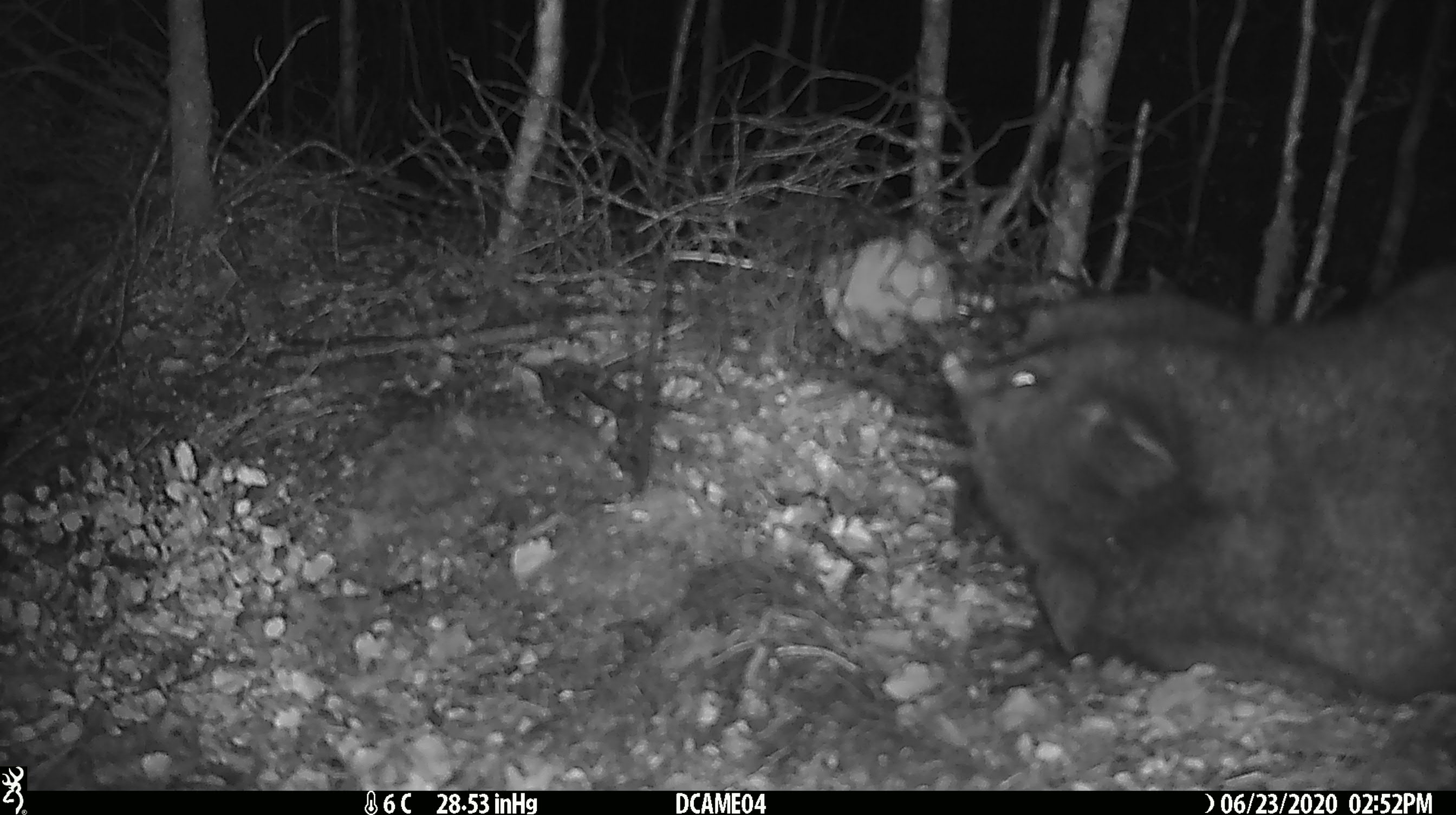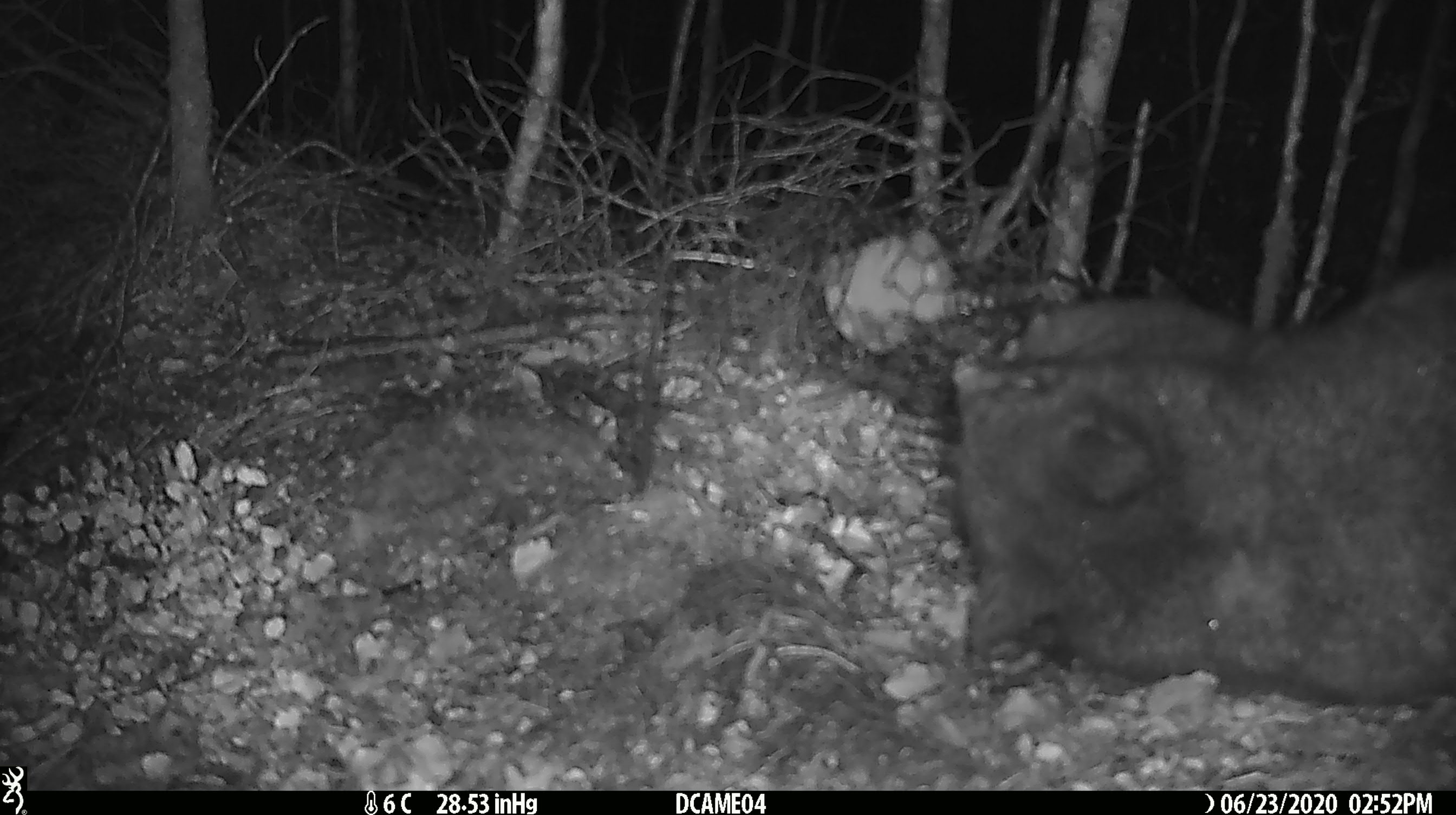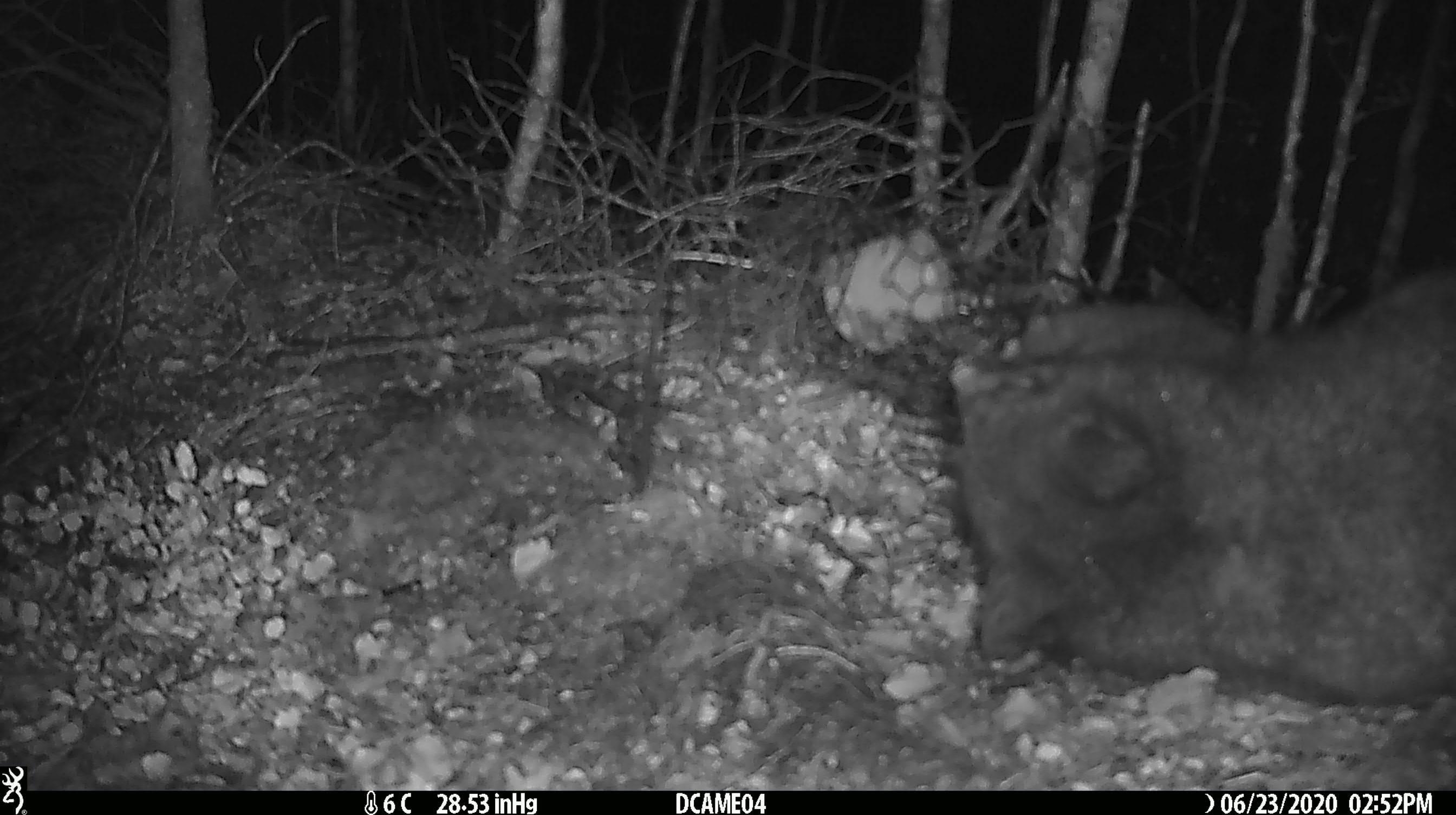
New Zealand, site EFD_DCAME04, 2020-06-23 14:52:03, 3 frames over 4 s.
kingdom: Animalia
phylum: Chordata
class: Mammalia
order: Diprotodontia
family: Phalangeridae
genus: Trichosurus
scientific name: Trichosurus vulpecula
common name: common brushtail possum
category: possum